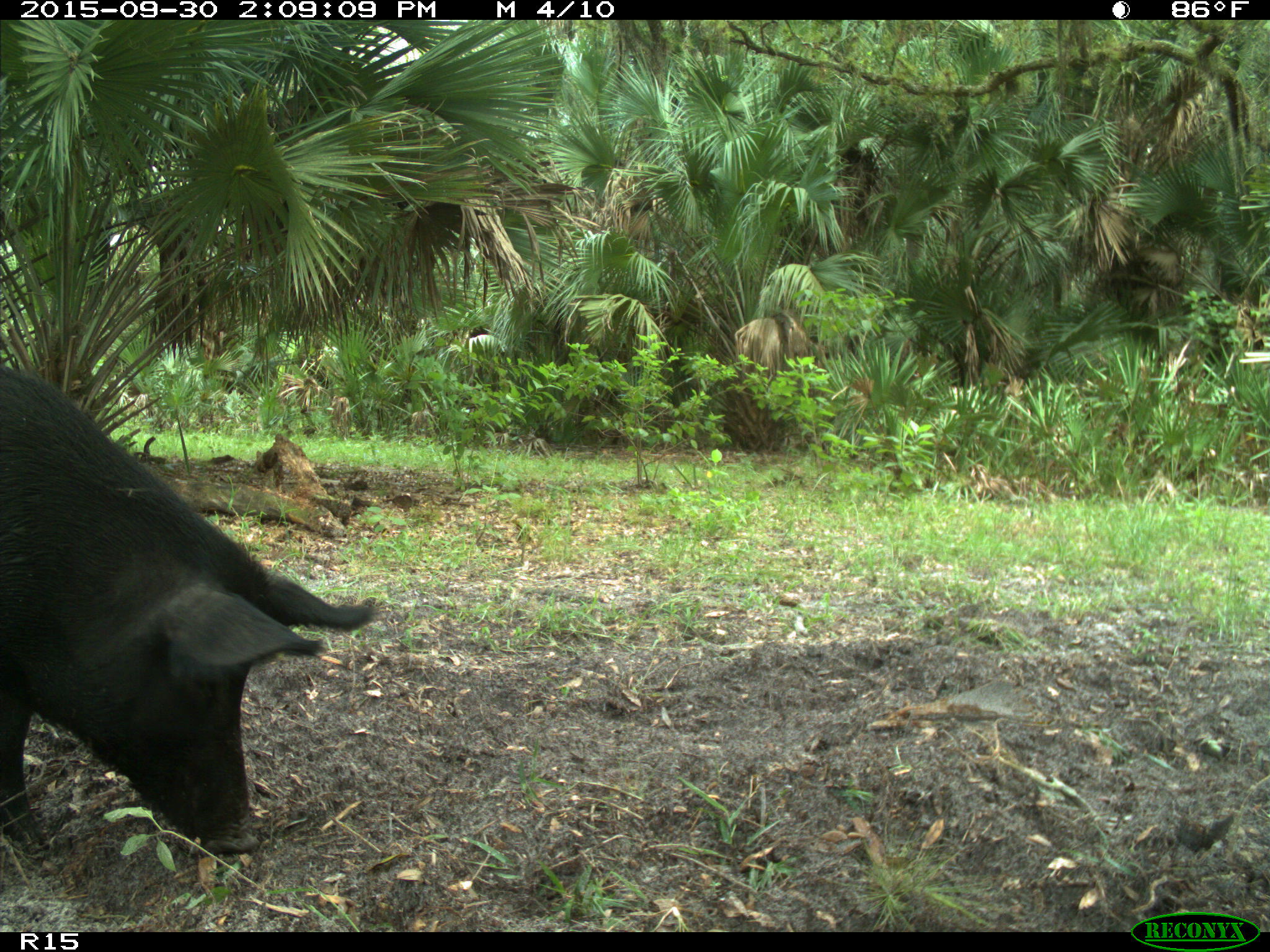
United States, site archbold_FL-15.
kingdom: Animalia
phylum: Chordata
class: Mammalia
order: Artiodactyla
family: Suidae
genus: Sus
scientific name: Sus scrofa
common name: wild boar